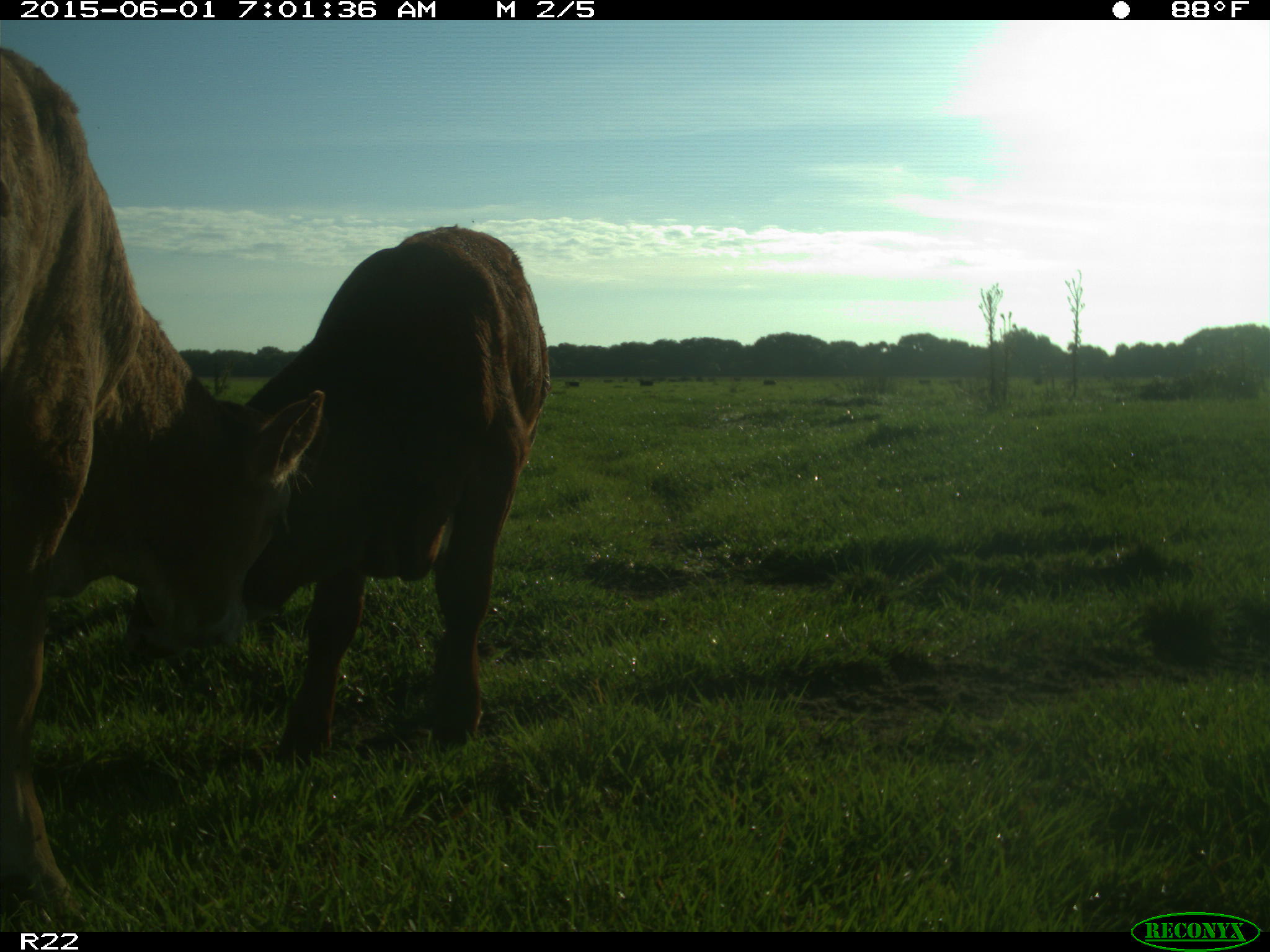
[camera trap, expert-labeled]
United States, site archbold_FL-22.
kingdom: Animalia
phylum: Chordata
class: Mammalia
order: Artiodactyla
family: Bovidae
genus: Bos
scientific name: Bos taurus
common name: domestic cow